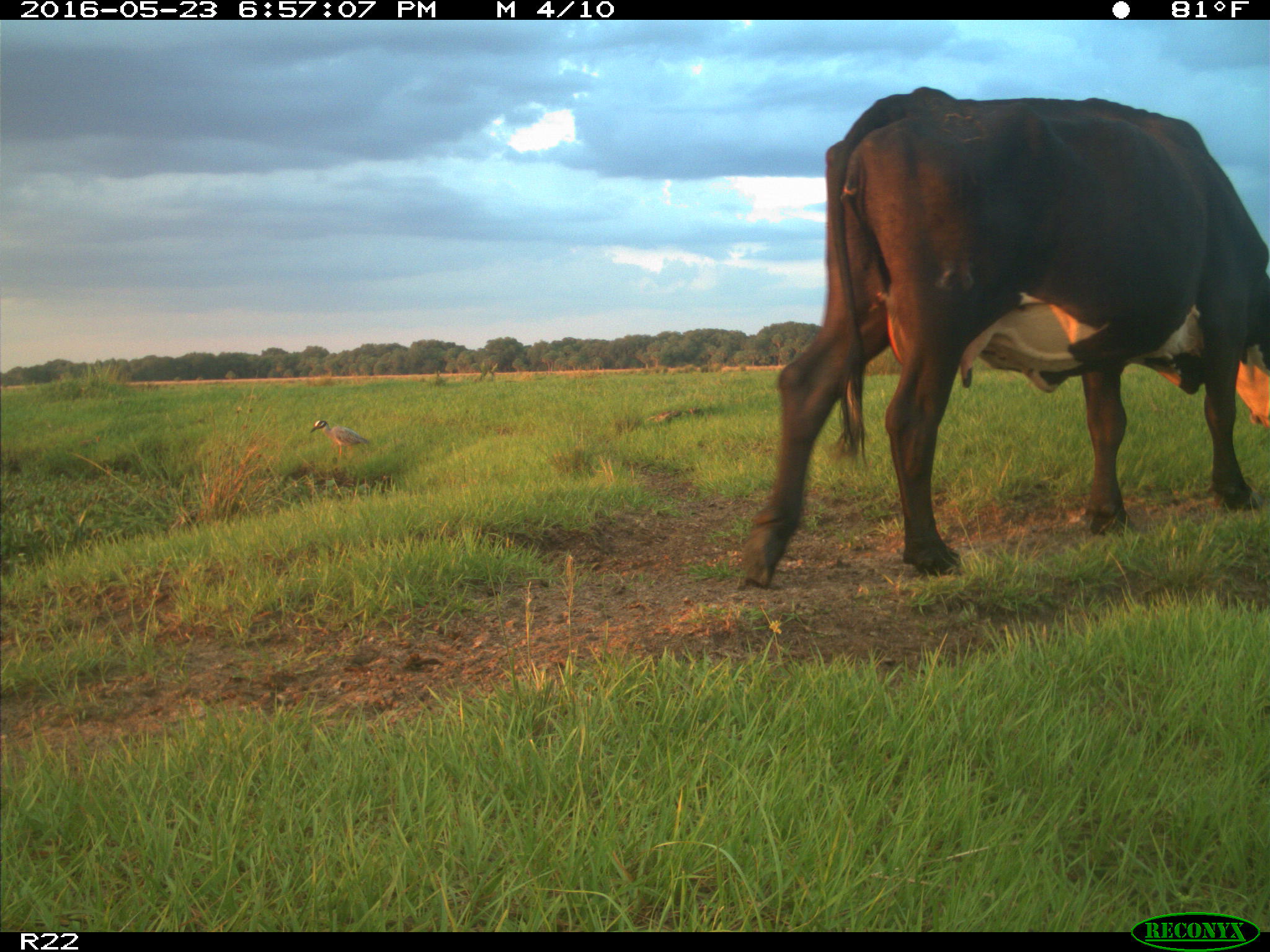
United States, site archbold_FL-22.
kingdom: Animalia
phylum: Chordata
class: Mammalia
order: Artiodactyla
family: Bovidae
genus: Bos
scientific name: Bos taurus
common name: domestic cow